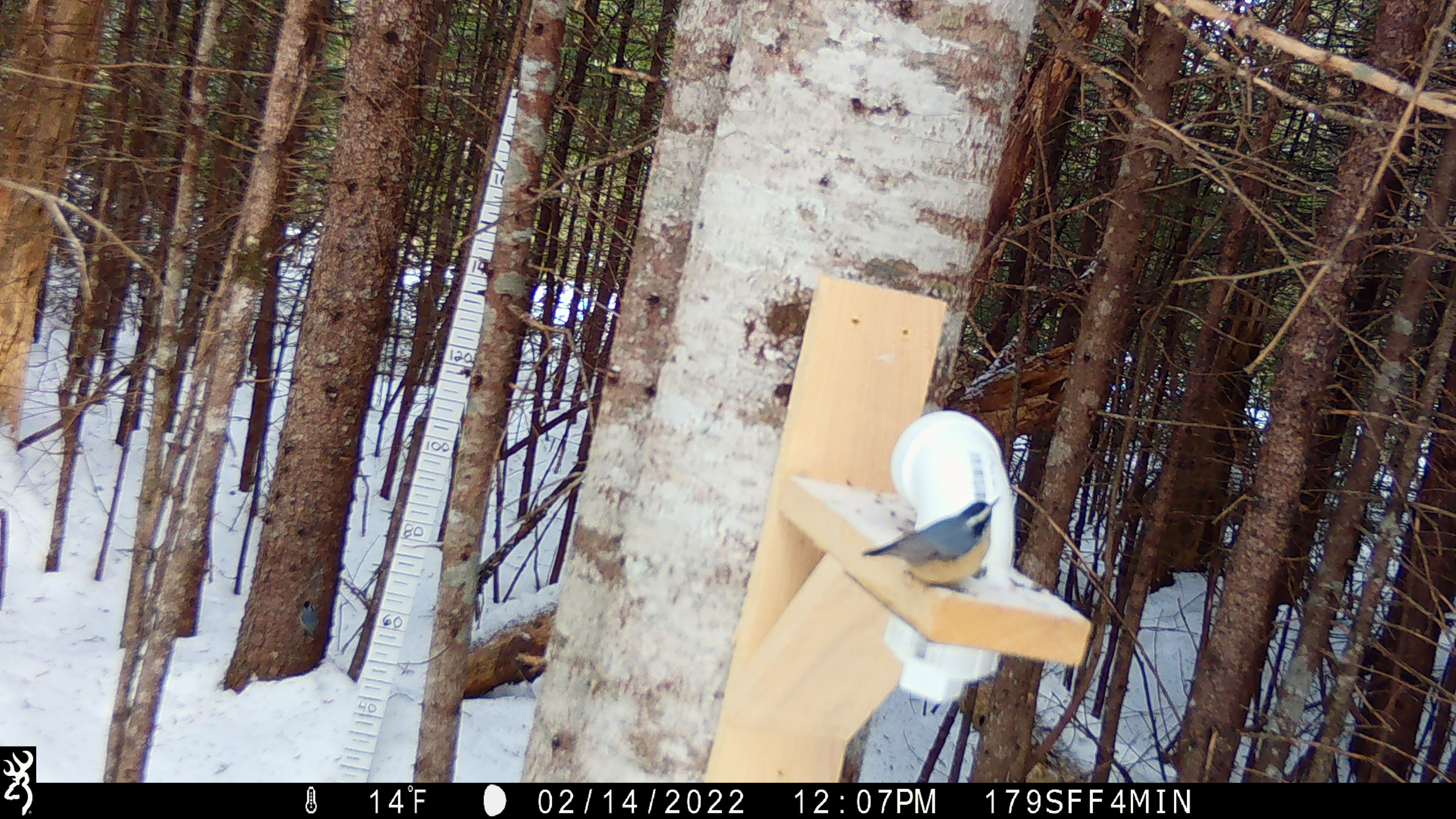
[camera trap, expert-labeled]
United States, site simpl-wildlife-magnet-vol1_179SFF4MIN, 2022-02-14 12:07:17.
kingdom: Animalia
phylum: Chordata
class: Aves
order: Passeriformes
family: Sittidae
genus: Sitta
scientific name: Sitta canadensis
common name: red-breasted nuthatch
Red-breasted nuthatch (Sitta canadensis).